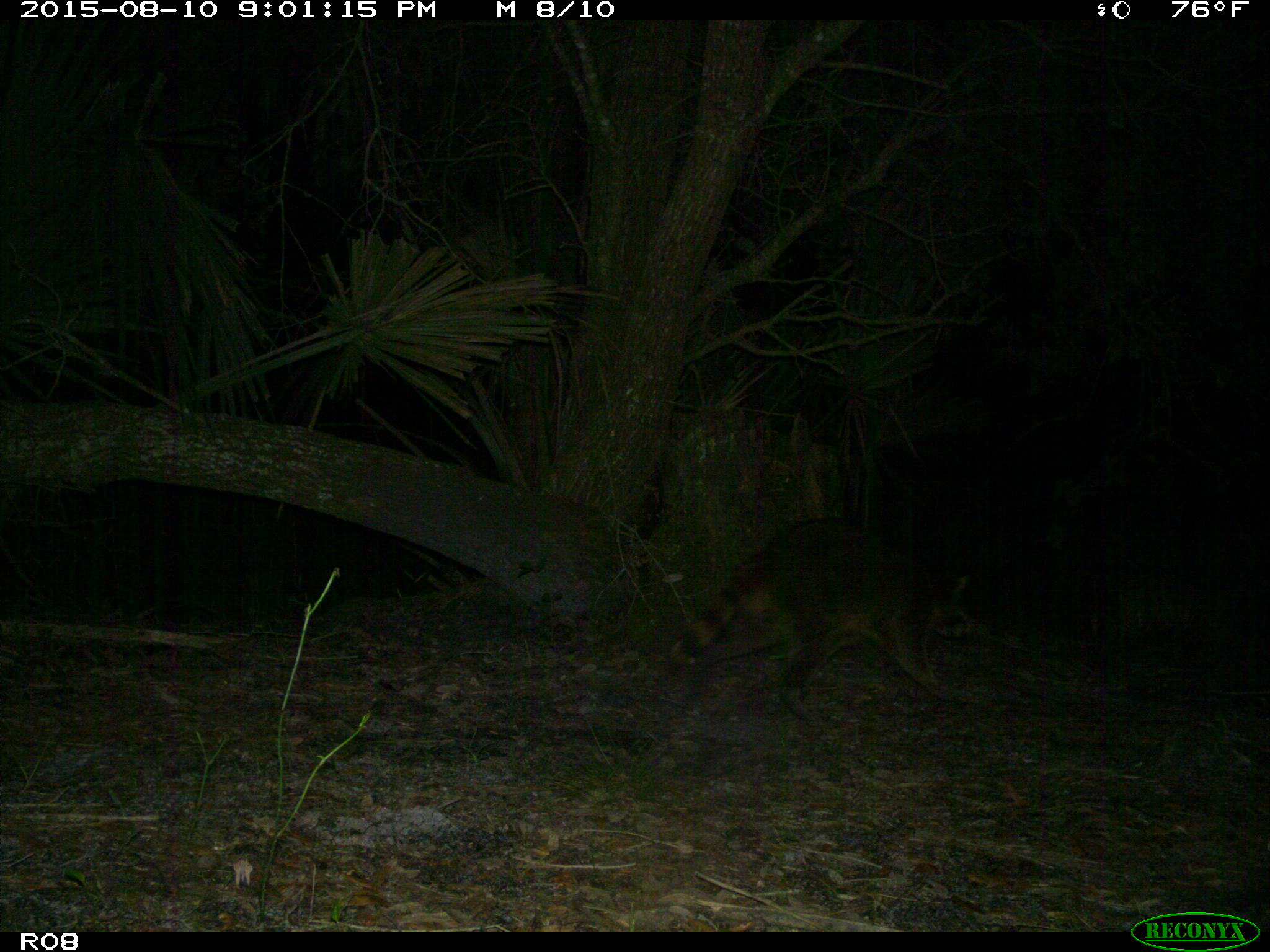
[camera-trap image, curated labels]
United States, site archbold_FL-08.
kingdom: Animalia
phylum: Chordata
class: Mammalia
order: Carnivora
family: Procyonidae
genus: Procyon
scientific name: Procyon lotor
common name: common raccoon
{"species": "Procyon lotor (common raccoon)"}